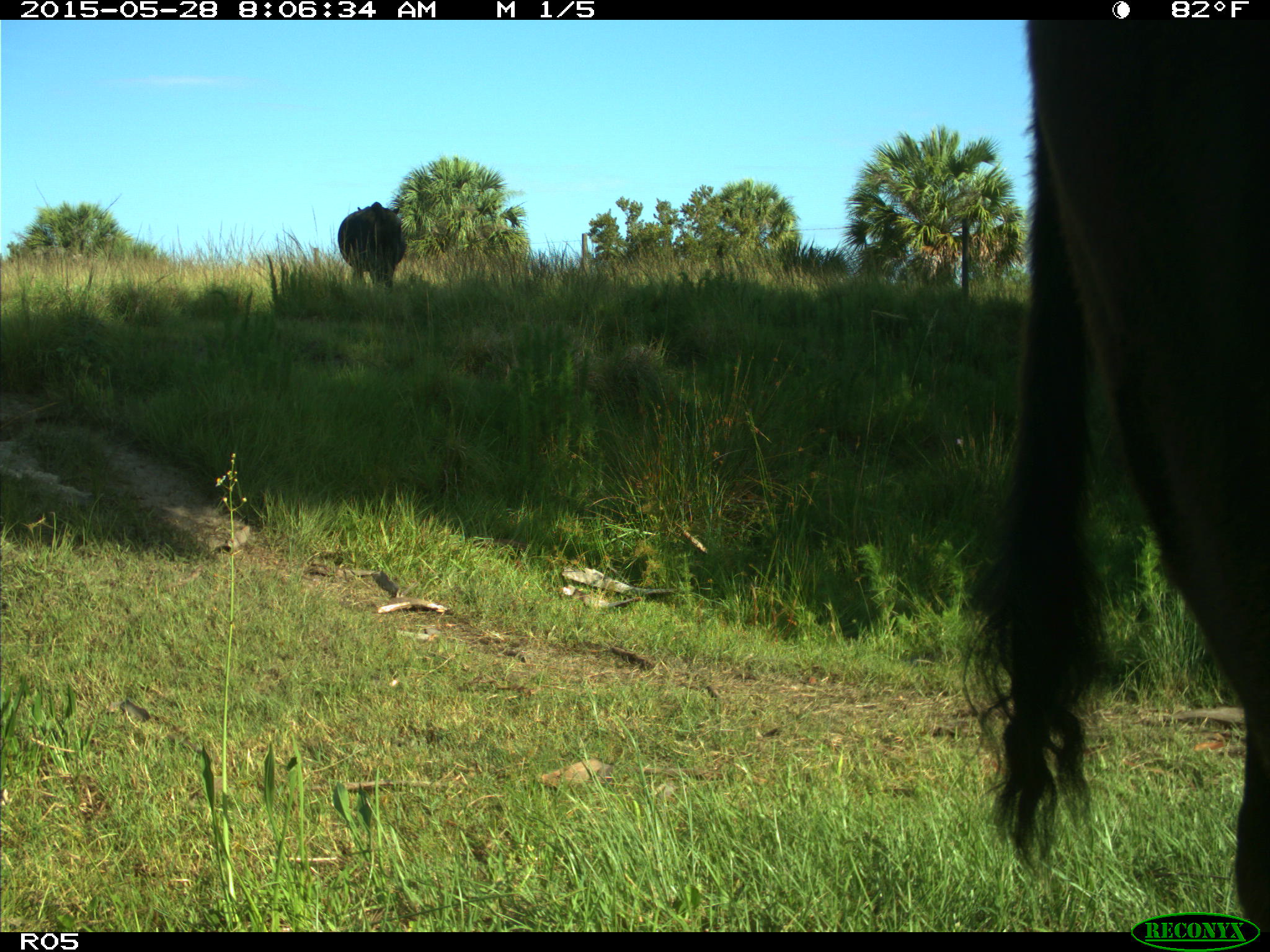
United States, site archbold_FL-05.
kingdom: Animalia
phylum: Chordata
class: Mammalia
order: Artiodactyla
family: Bovidae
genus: Bos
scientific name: Bos taurus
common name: domestic cow